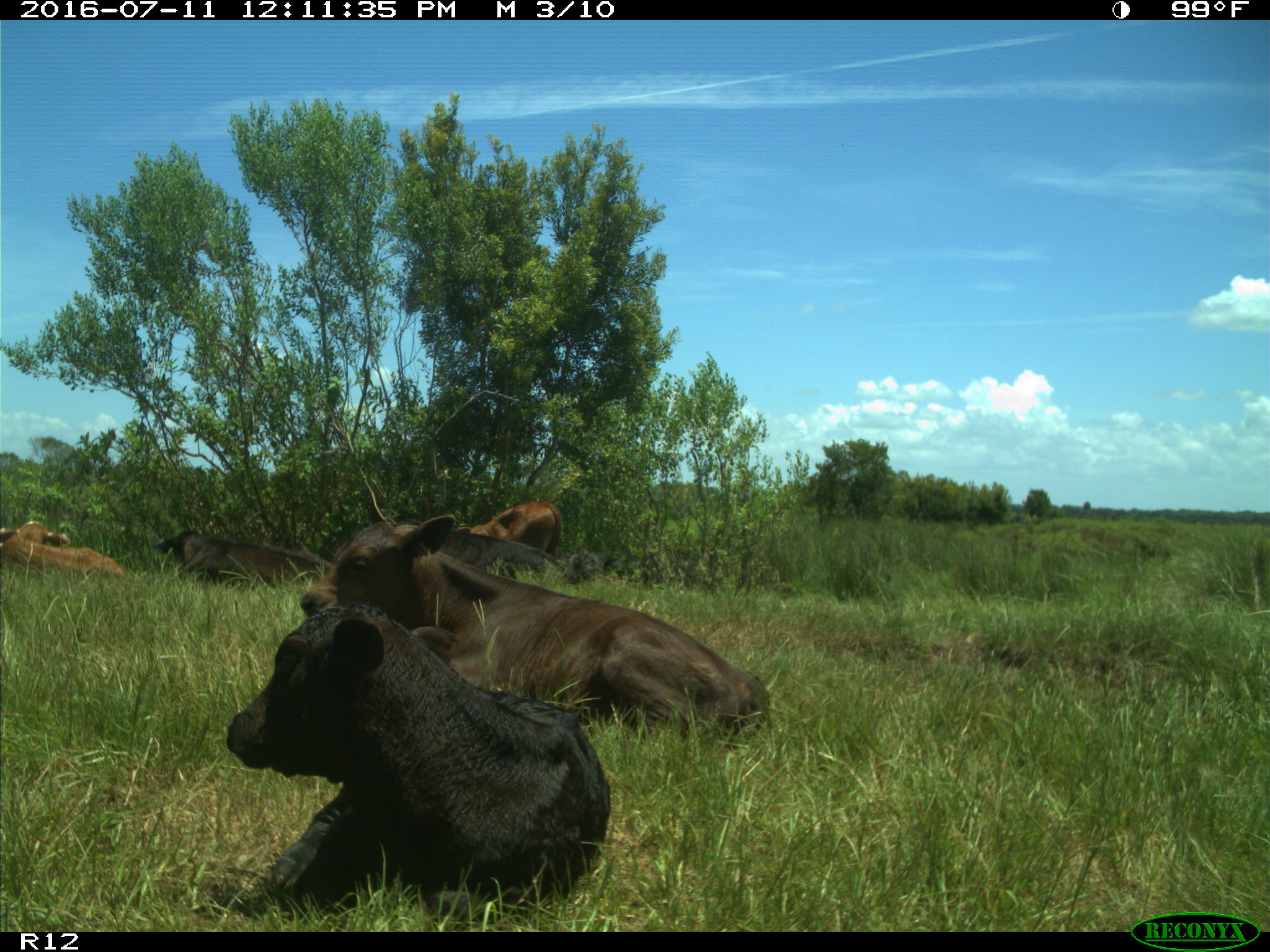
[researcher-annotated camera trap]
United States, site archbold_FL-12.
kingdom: Animalia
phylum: Chordata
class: Mammalia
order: Artiodactyla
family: Bovidae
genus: Bos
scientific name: Bos taurus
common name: domestic cow